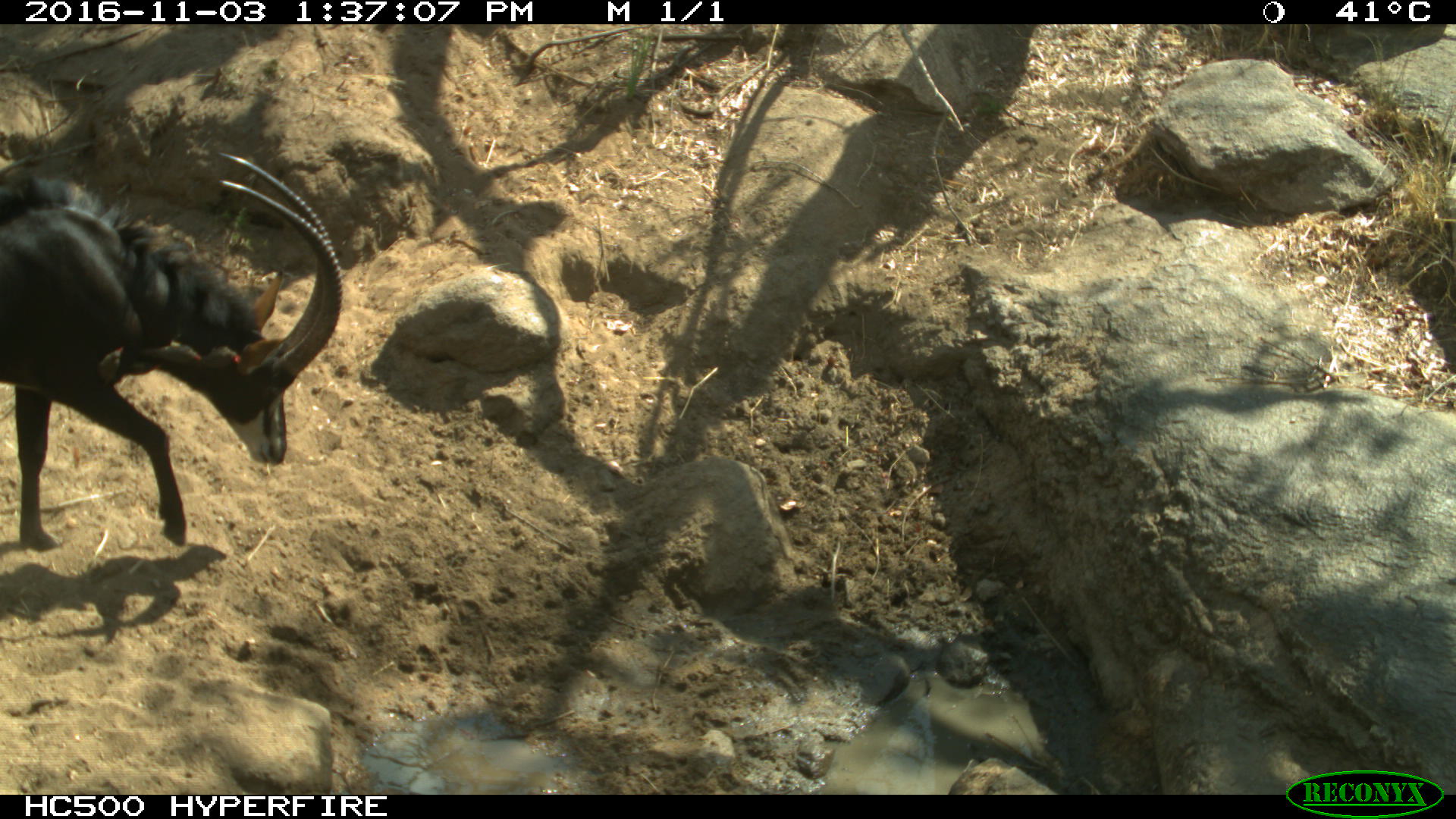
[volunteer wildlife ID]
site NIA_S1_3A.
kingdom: Animalia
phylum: Chordata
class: Mammalia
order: Artiodactyla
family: Bovidae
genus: Hippotragus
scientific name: Hippotragus niger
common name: sable antelope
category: sable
Sable (sable antelope) (Hippotragus niger), count 1. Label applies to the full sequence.